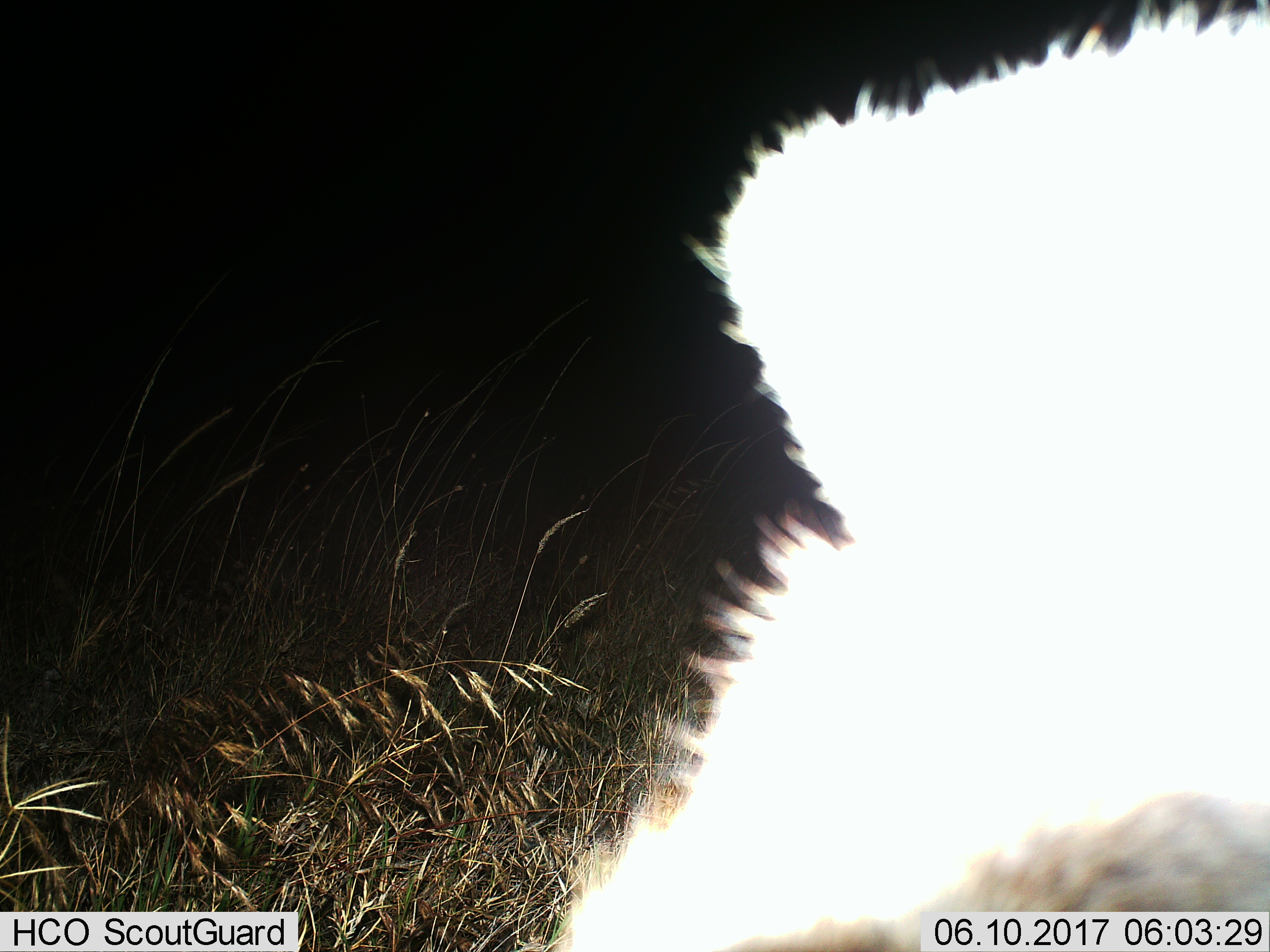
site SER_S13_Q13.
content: unidentified animal